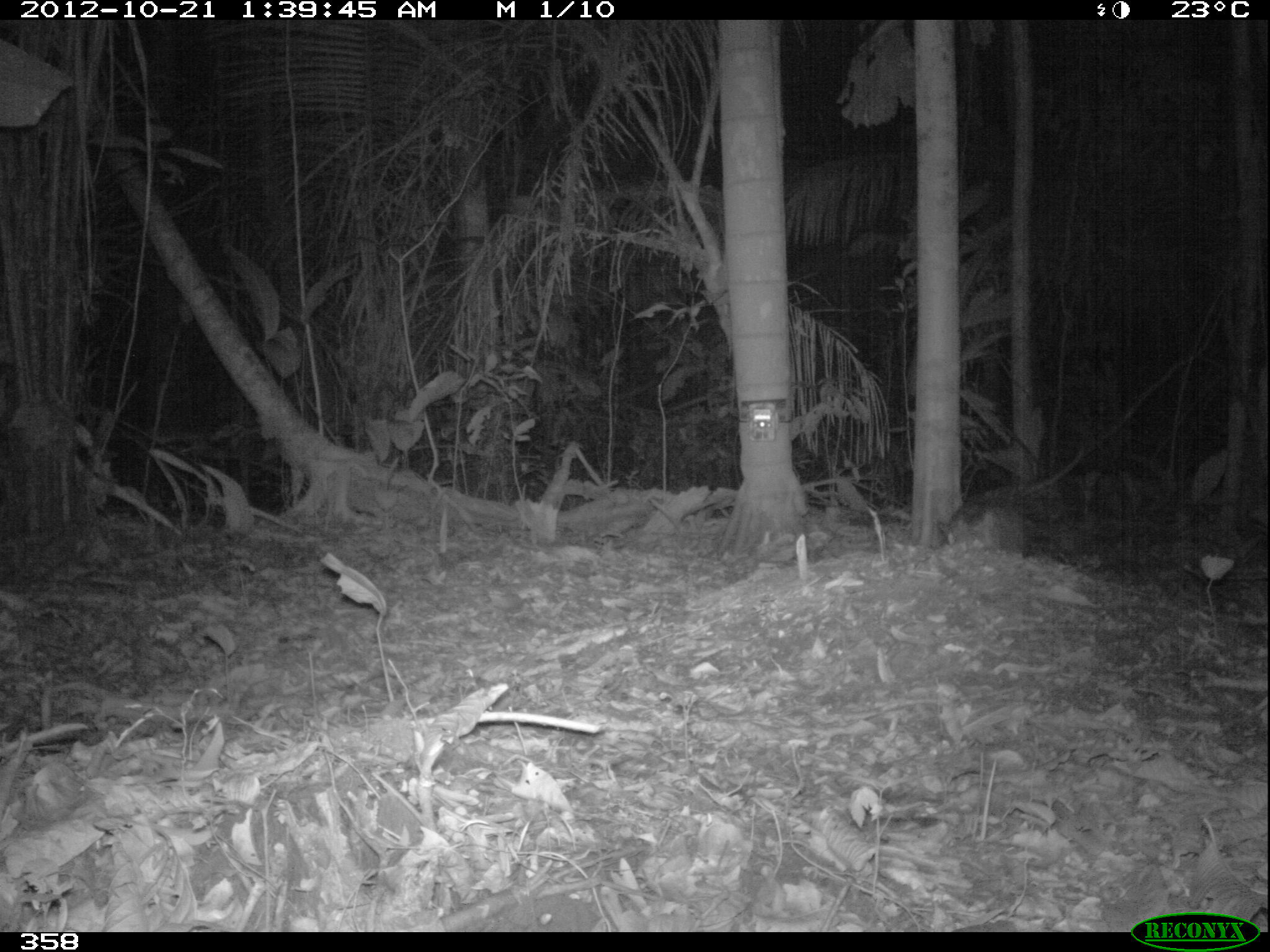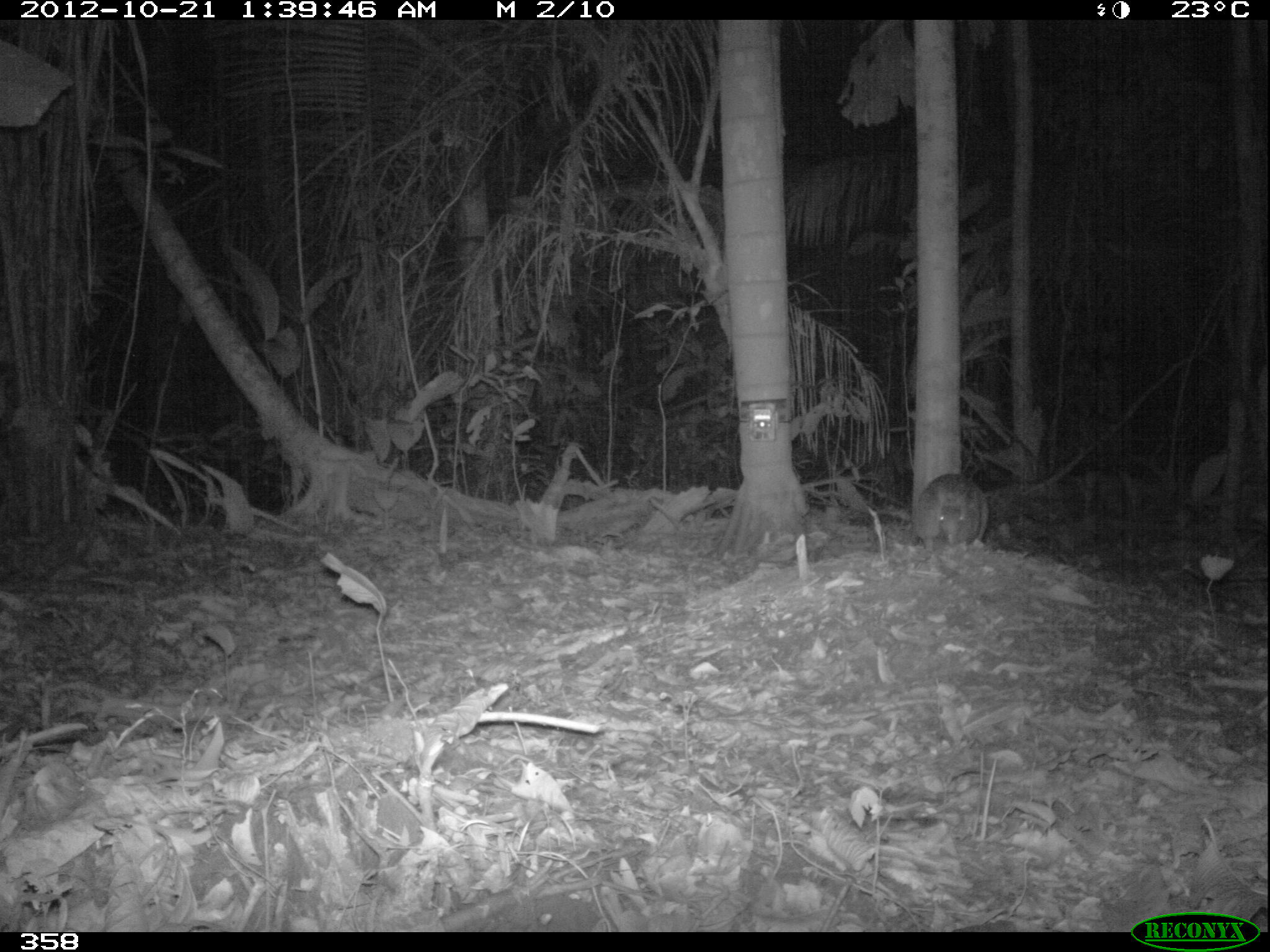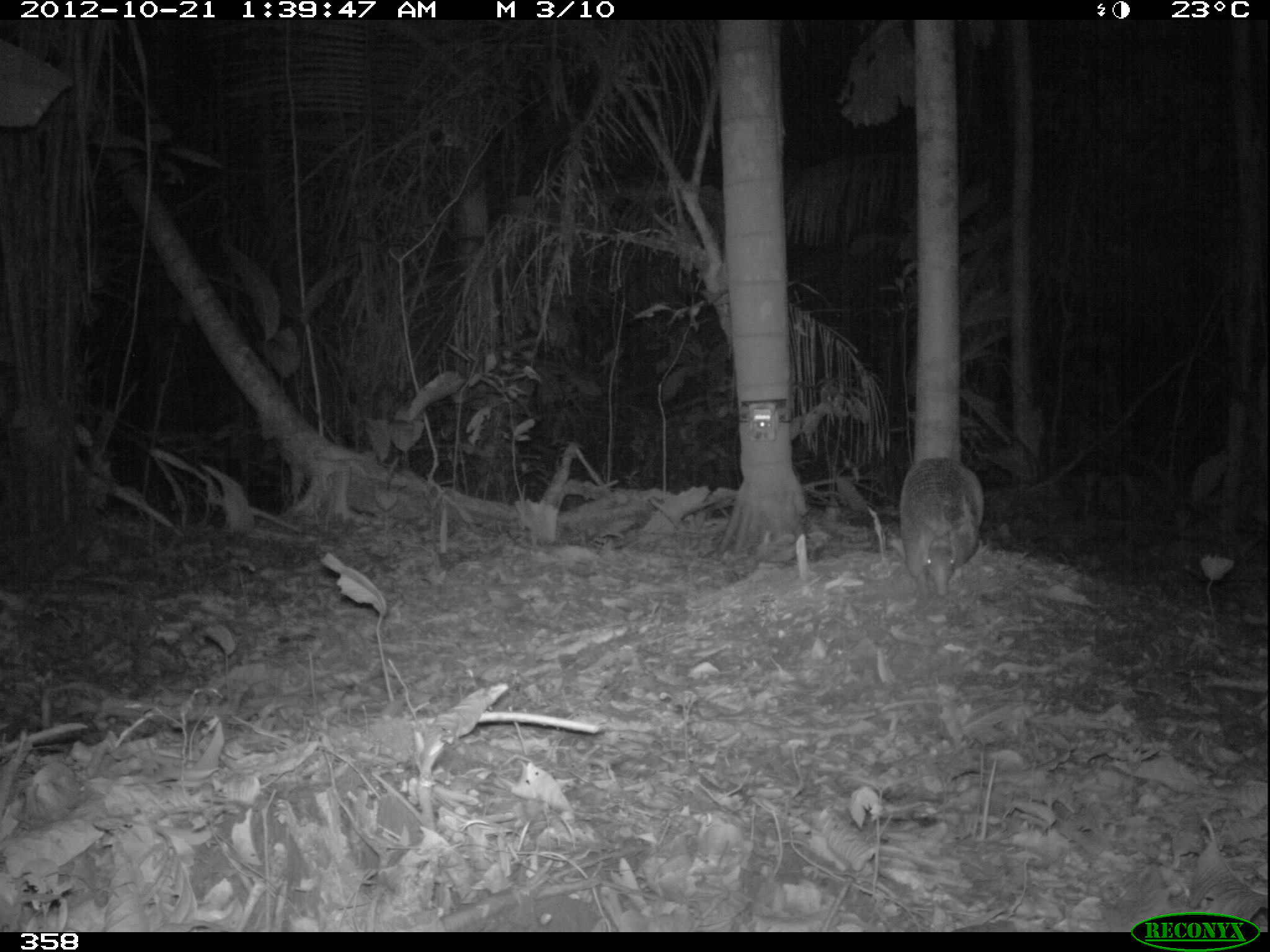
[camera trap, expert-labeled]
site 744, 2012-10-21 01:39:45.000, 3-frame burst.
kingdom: Animalia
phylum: Chordata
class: Mammalia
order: Cingulata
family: Dasypodidae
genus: Dasypus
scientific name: Dasypus novemcinctus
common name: nine-banded armadillo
Dasypus novemcinctus (nine-banded armadillo).